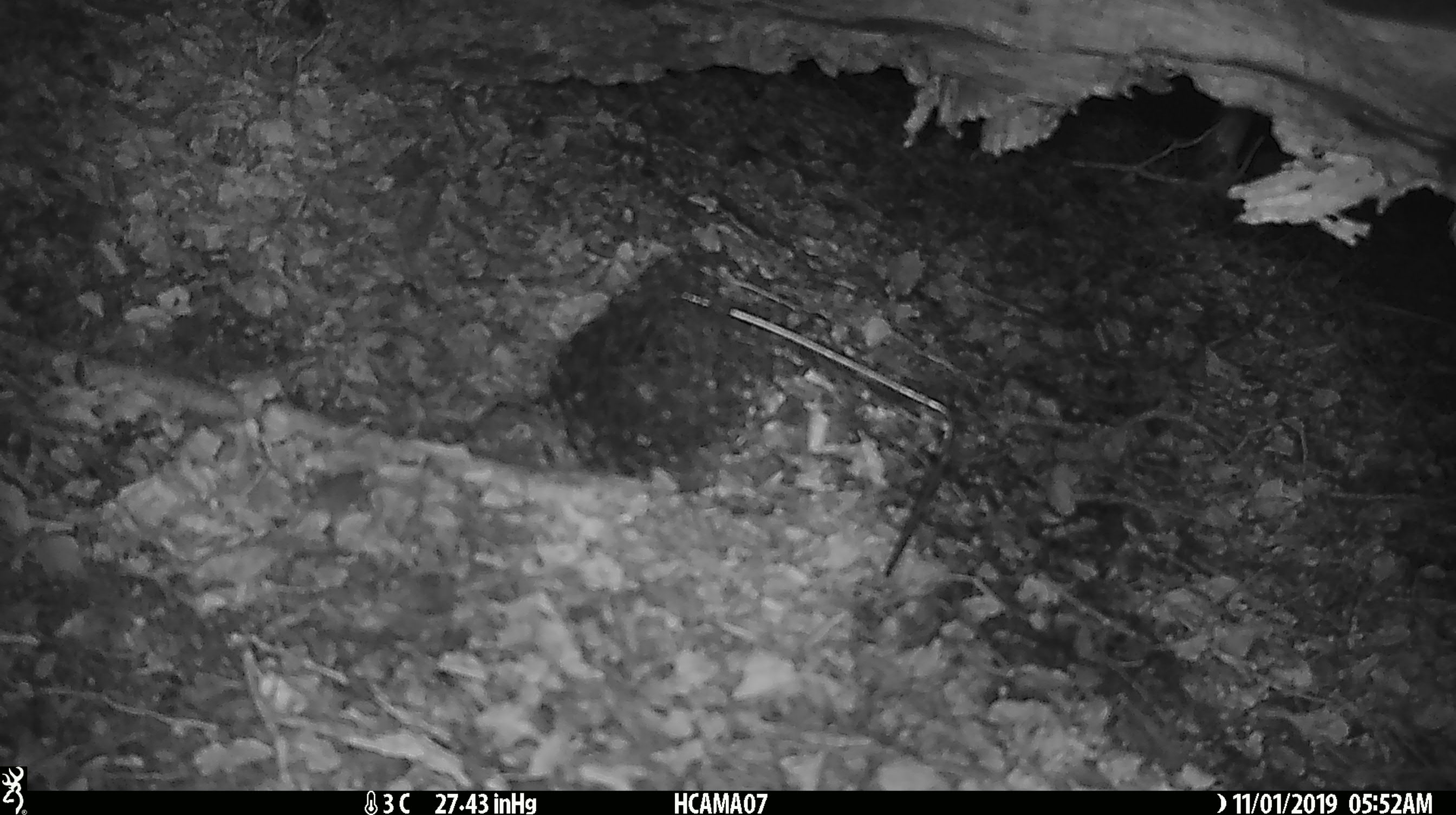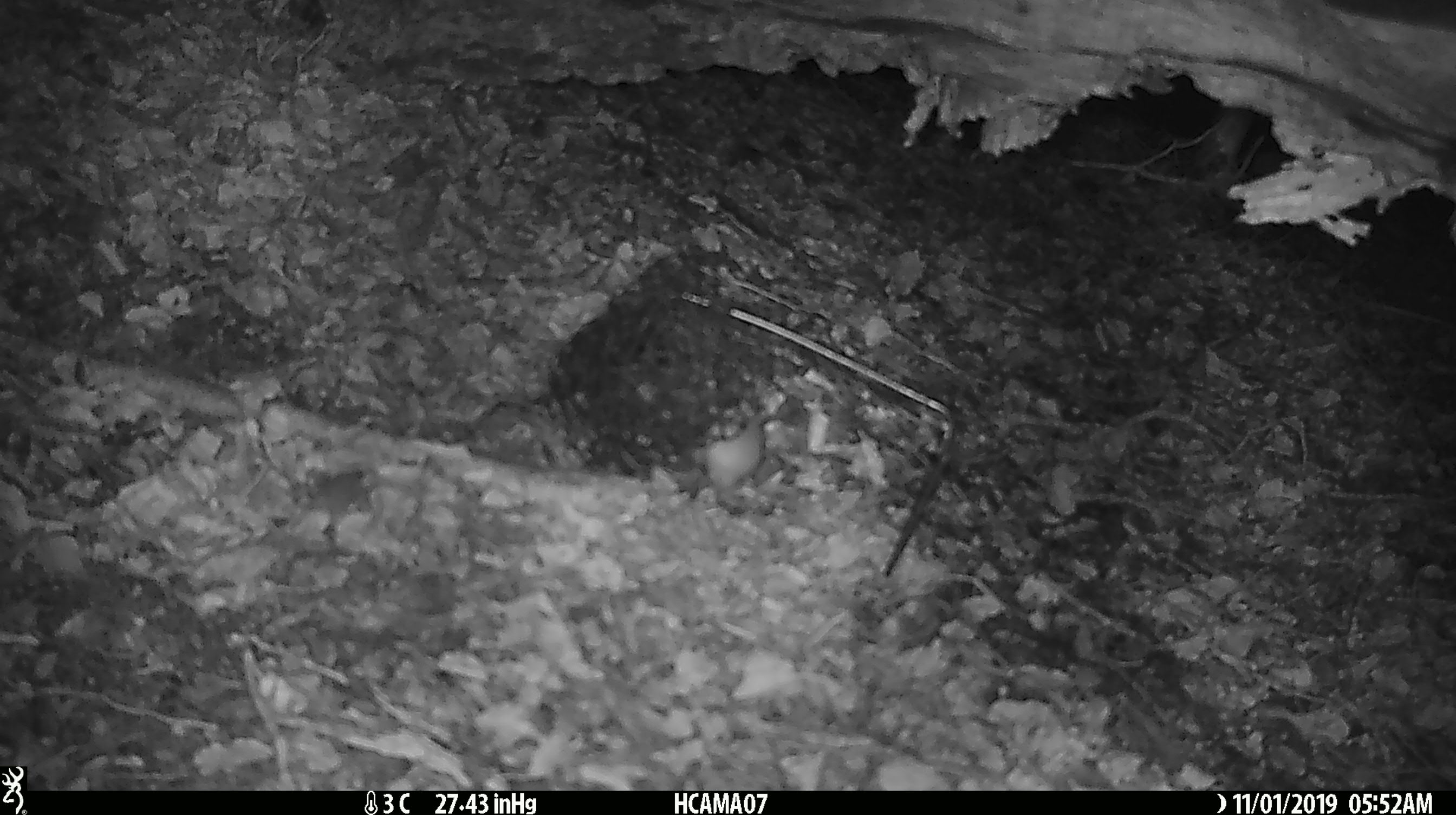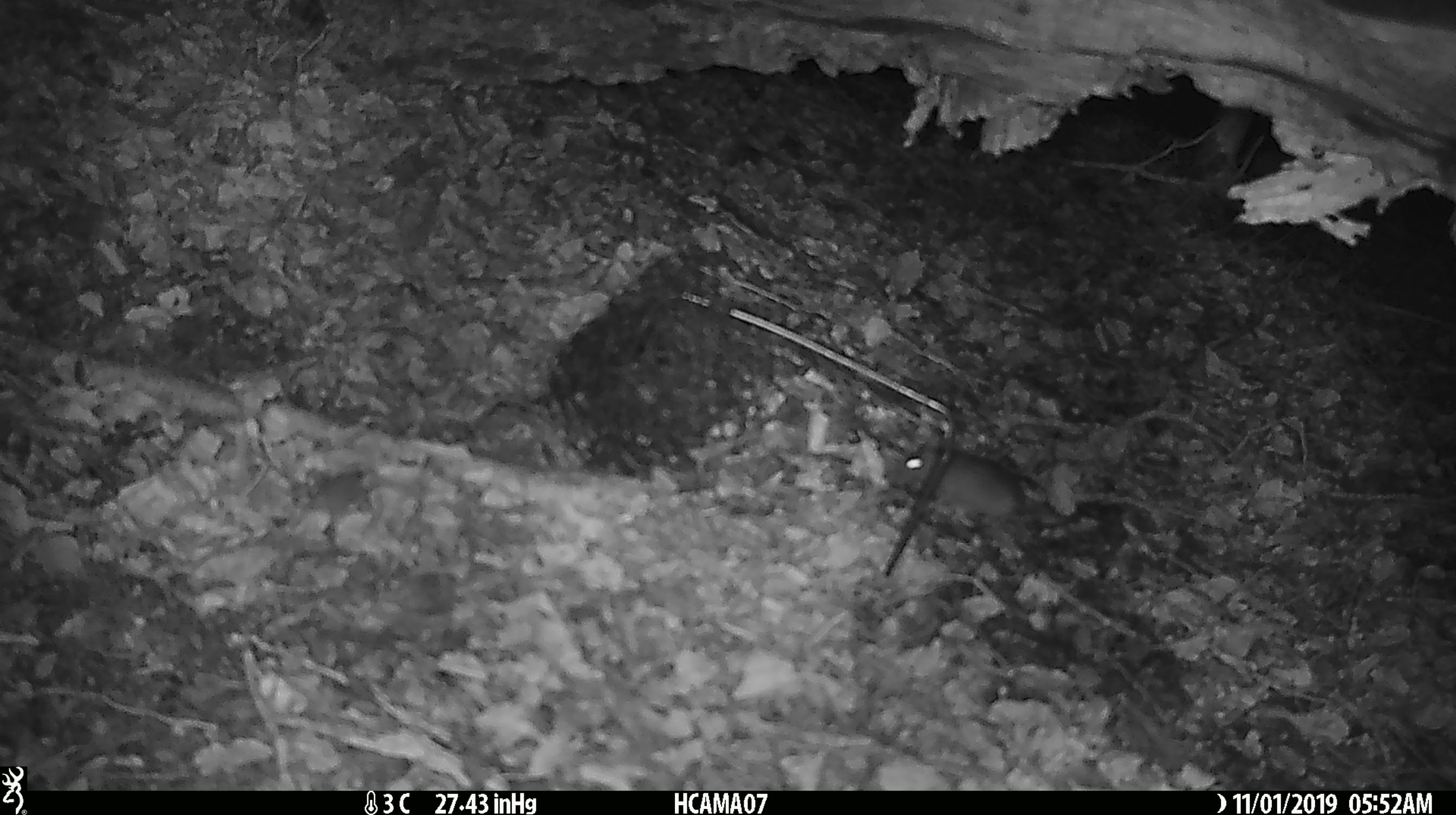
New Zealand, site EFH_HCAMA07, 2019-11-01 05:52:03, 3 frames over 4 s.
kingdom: Animalia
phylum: Chordata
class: Mammalia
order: Rodentia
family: Muridae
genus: Mus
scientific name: Mus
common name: mouse